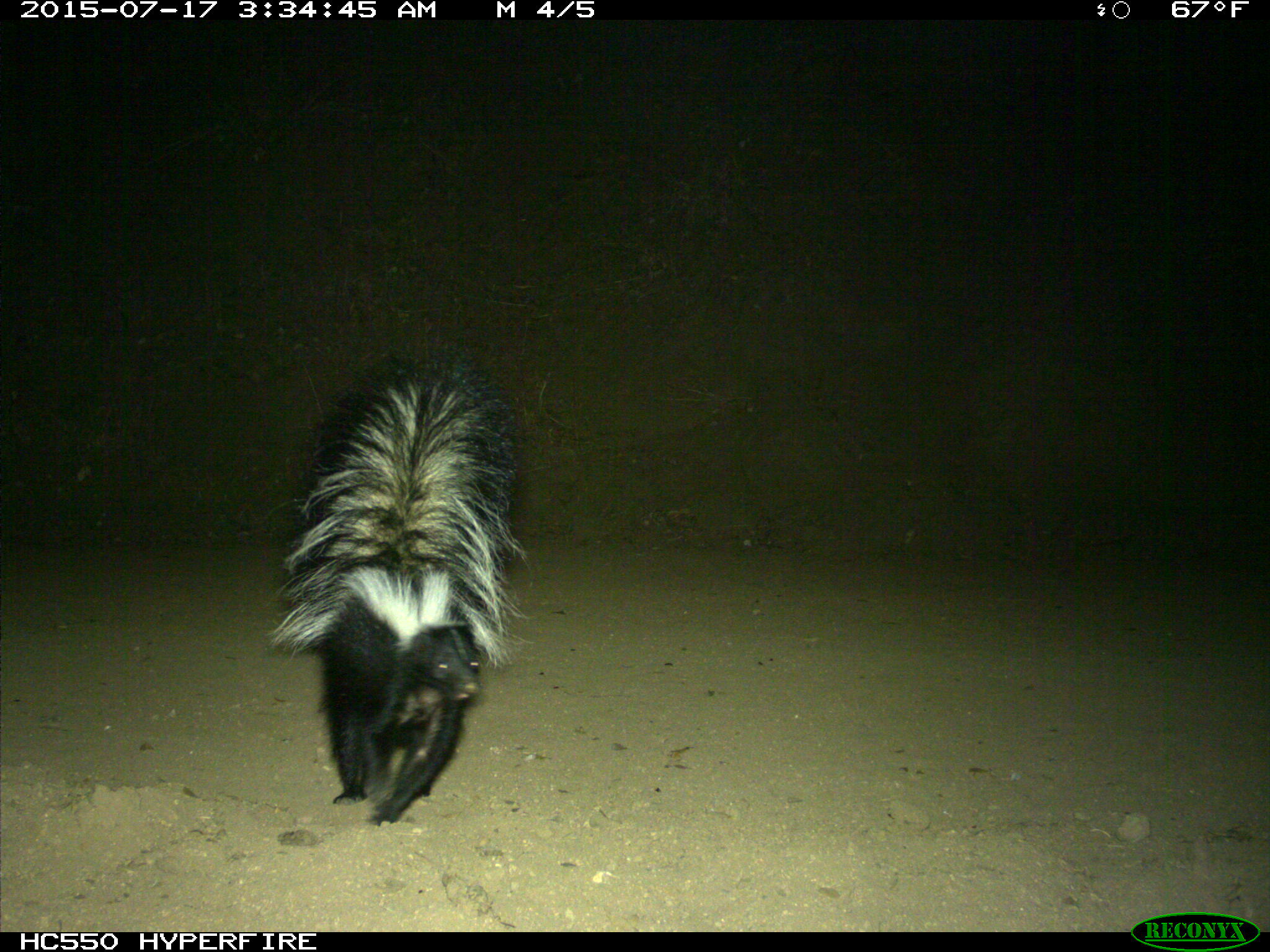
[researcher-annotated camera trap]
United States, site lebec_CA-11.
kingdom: Animalia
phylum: Chordata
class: Mammalia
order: Carnivora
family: Mephitidae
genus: Mephitis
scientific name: Mephitis mephitis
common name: striped skunk